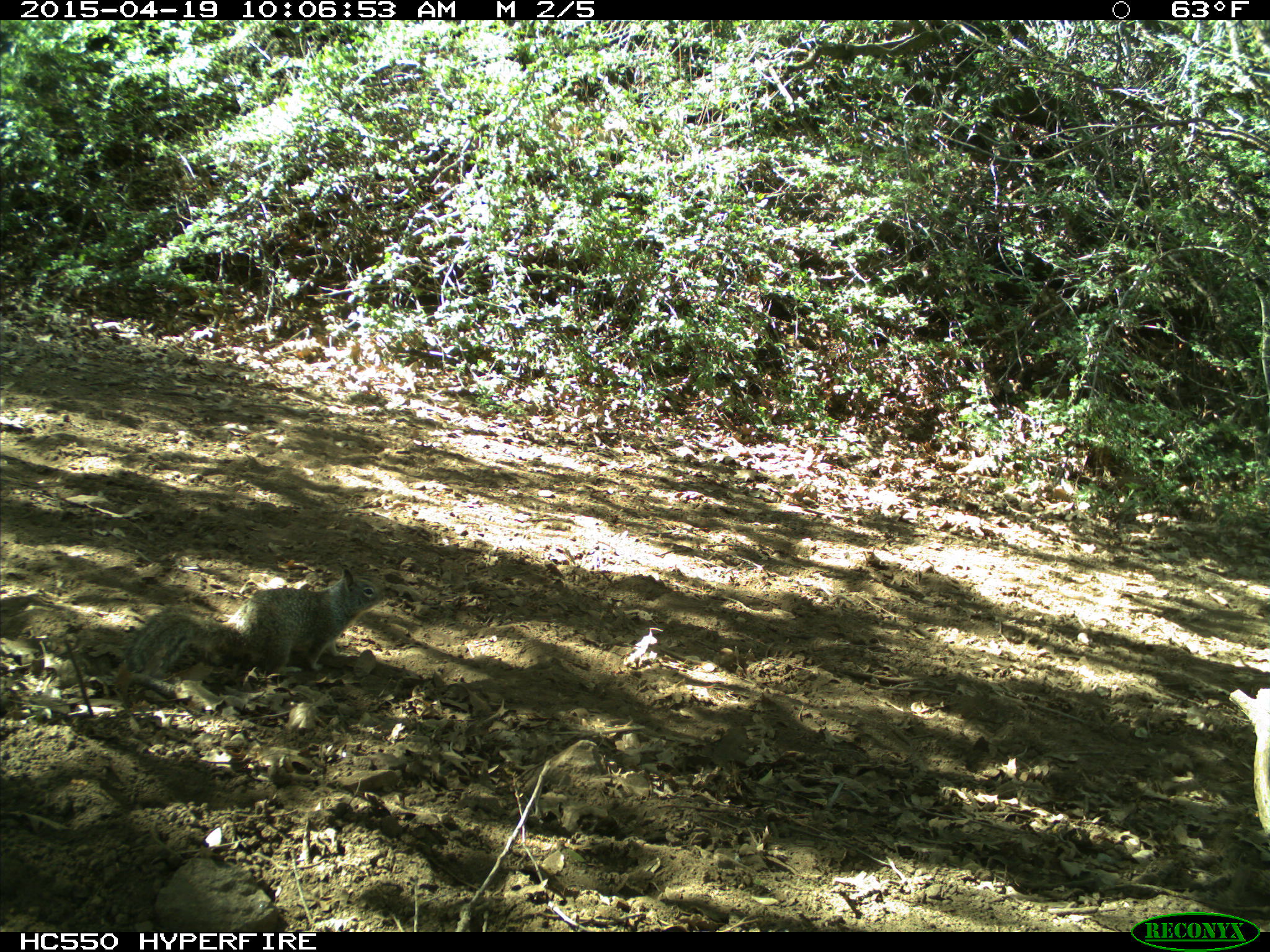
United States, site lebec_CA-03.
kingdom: Animalia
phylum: Chordata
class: Mammalia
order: Rodentia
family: Sciuridae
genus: Otospermophilus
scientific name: Otospermophilus beecheyi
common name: california ground squirrel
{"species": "Otospermophilus beecheyi (california ground squirrel)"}